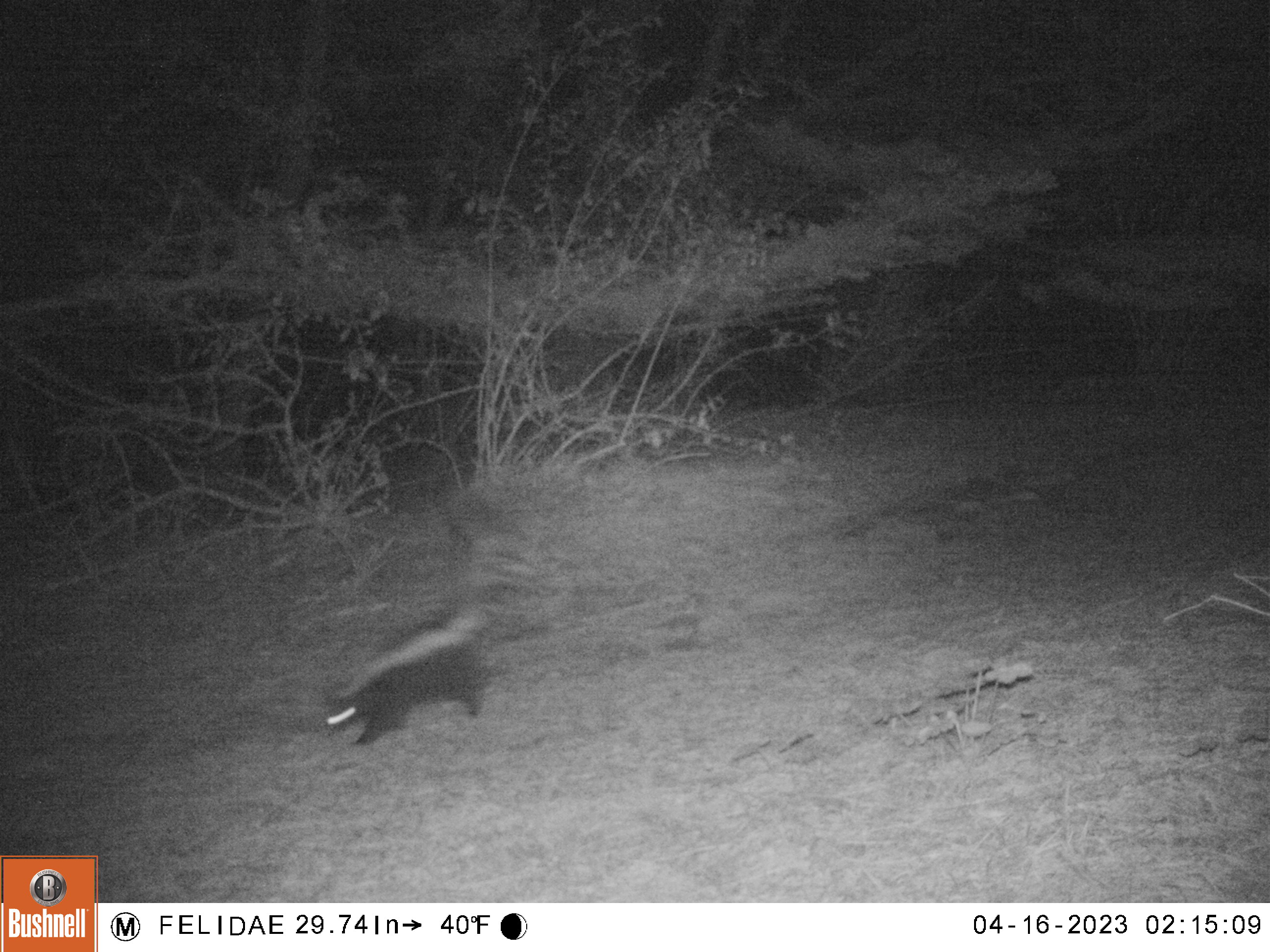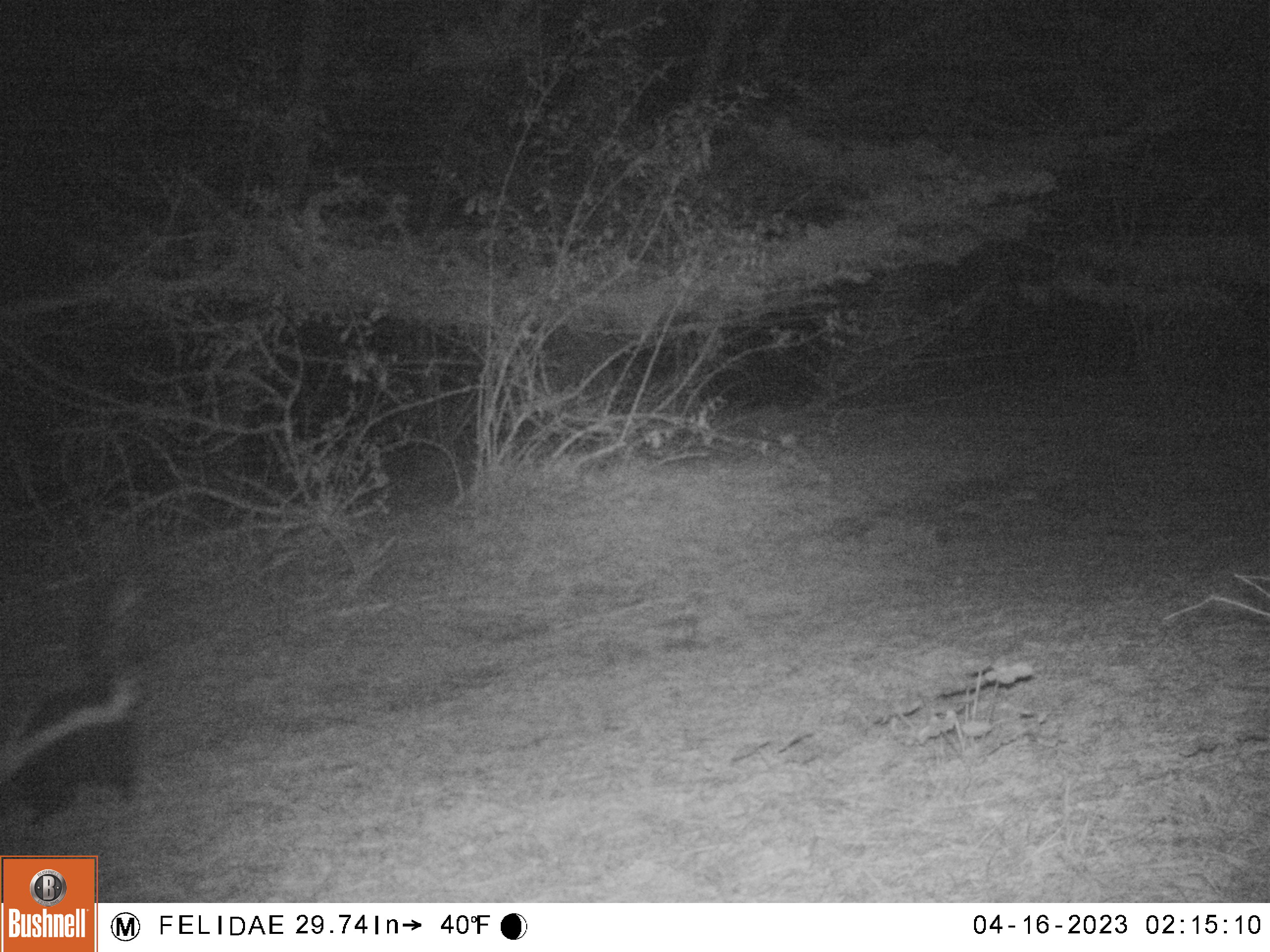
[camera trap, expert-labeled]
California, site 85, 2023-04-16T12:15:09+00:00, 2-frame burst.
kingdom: Animalia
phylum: Chordata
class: Mammalia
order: Carnivora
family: Mephitidae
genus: Mephitis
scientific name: Mephitis mephitis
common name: striped skunk